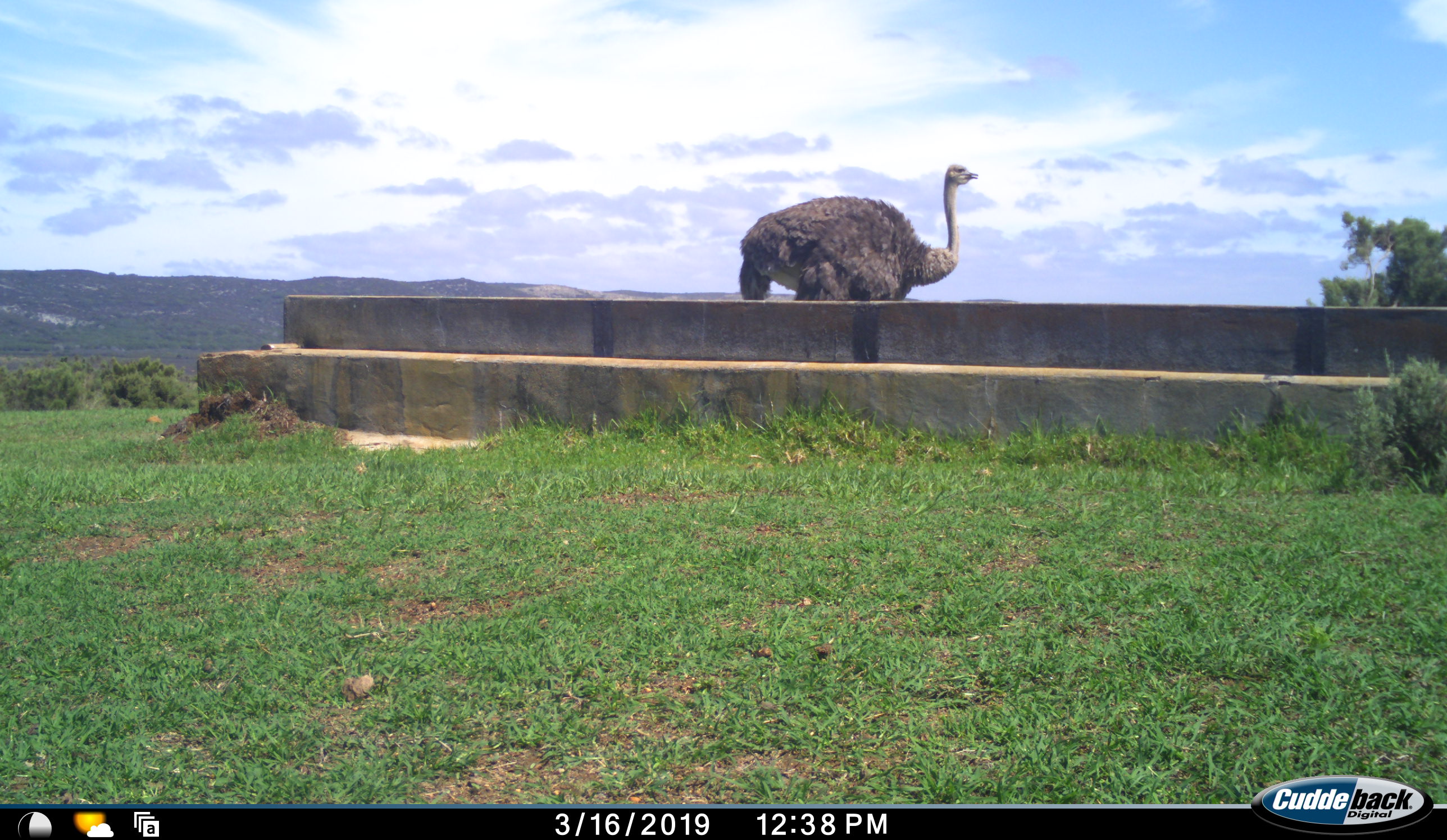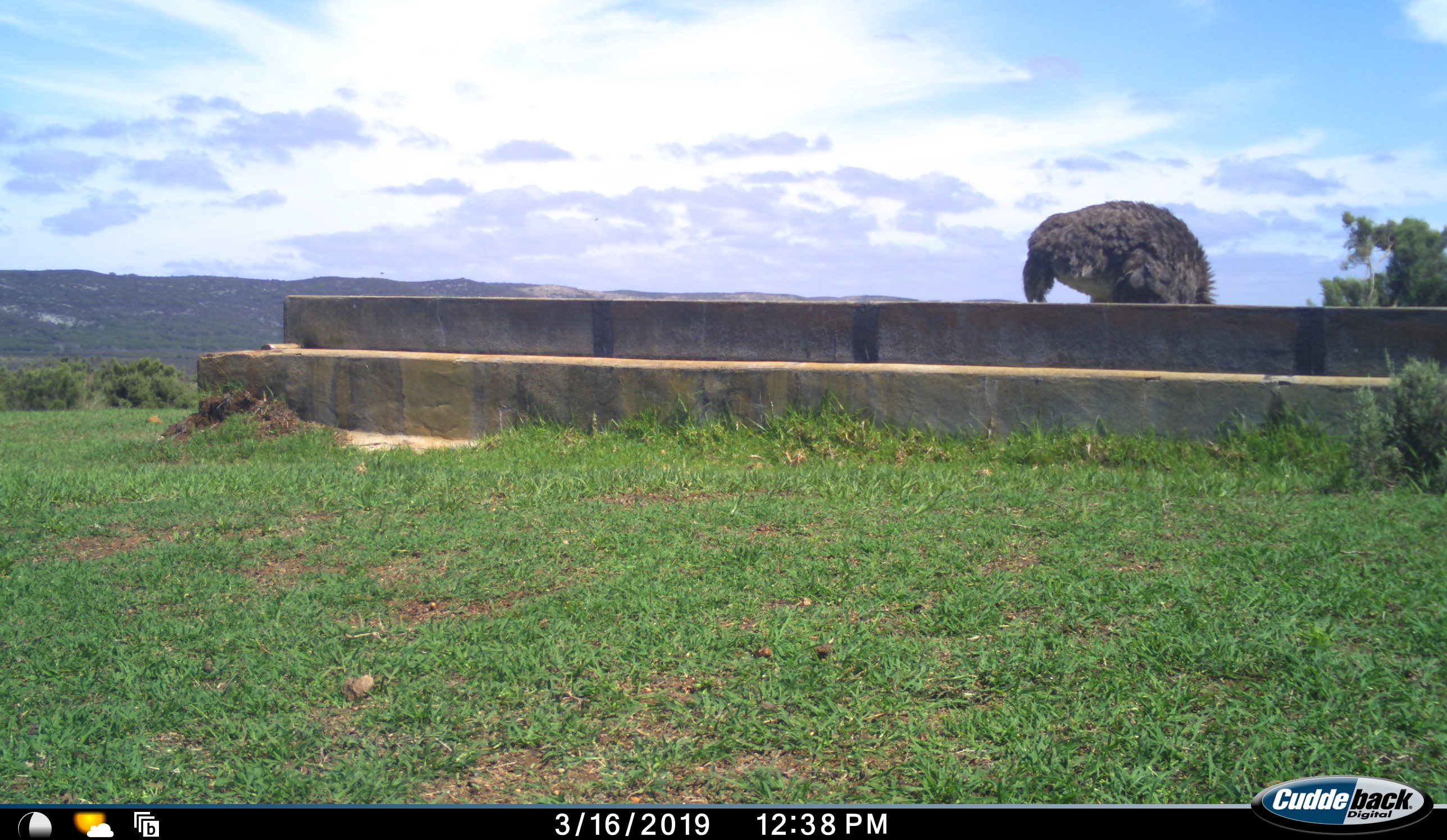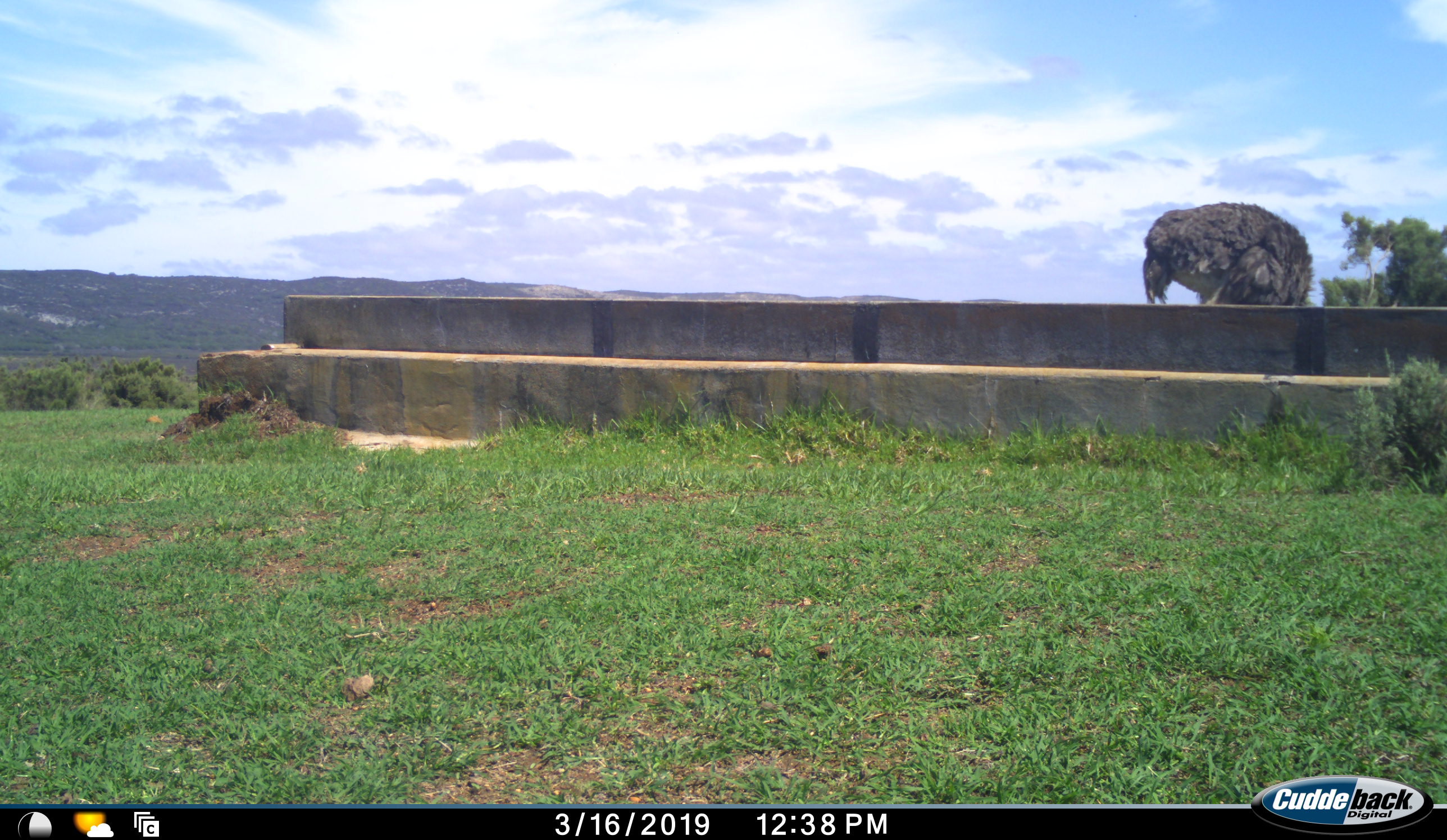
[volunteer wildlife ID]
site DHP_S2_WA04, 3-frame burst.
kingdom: Animalia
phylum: Chordata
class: Aves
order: Struthioniformes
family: Struthionidae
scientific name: Struthionidae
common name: ostrich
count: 1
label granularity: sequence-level